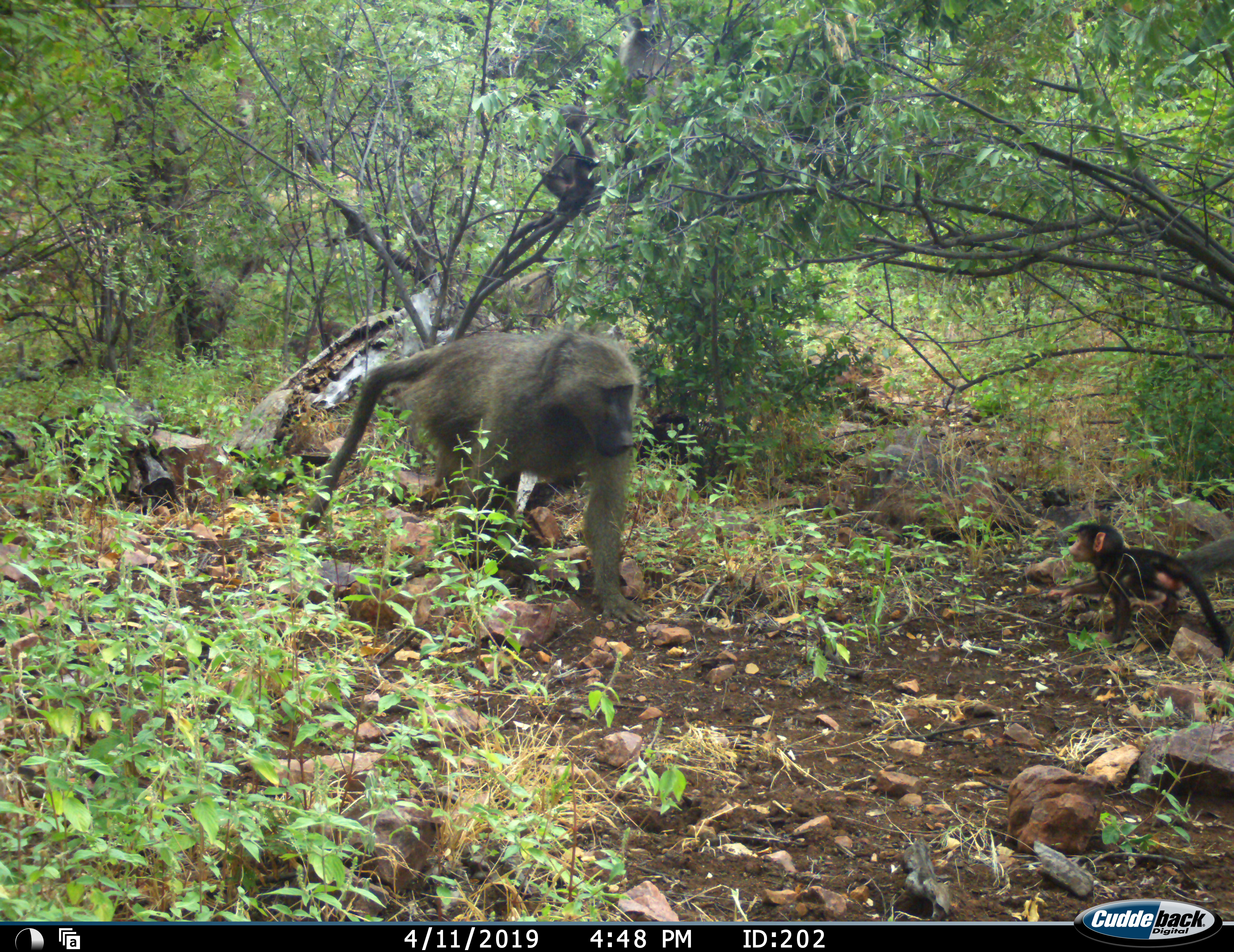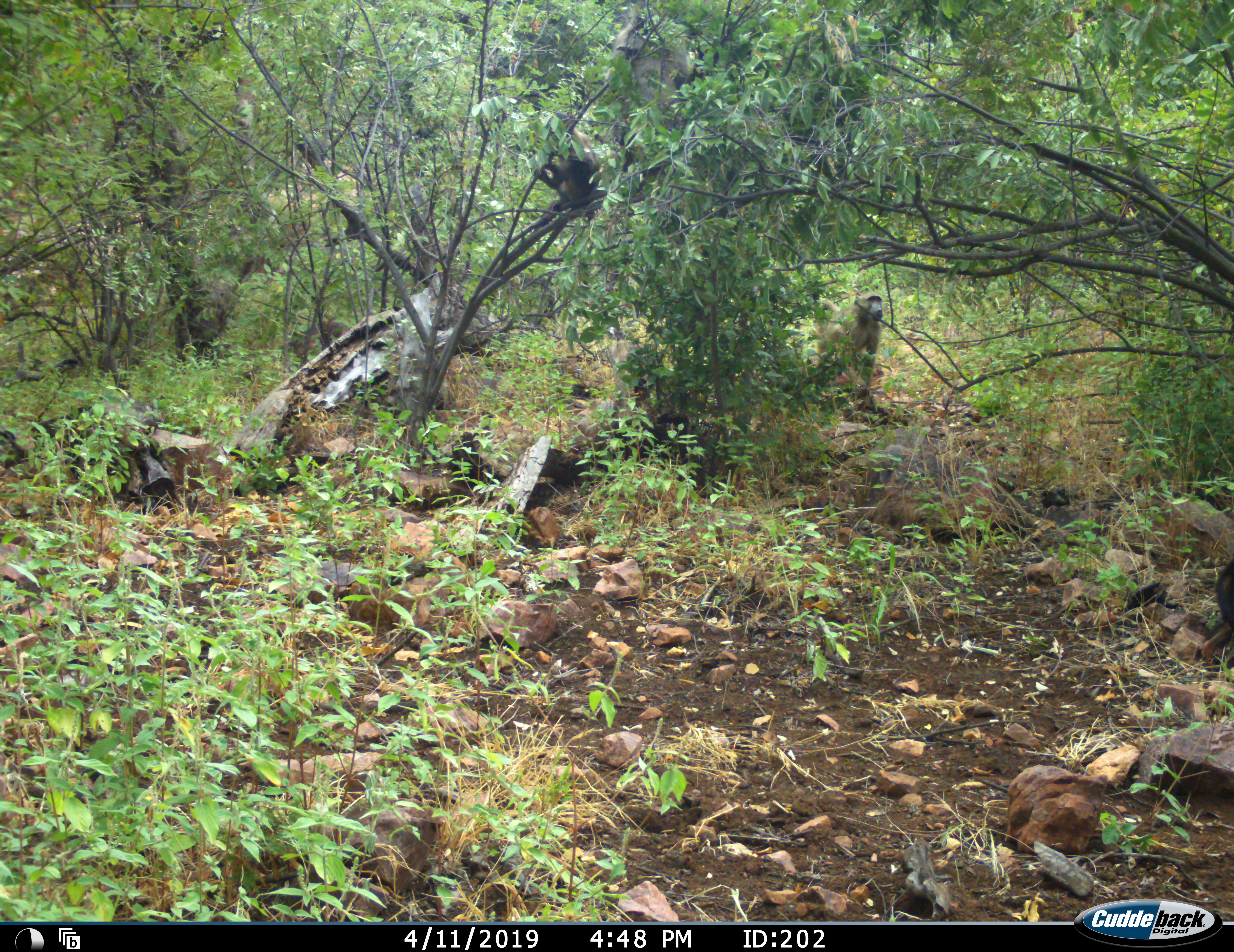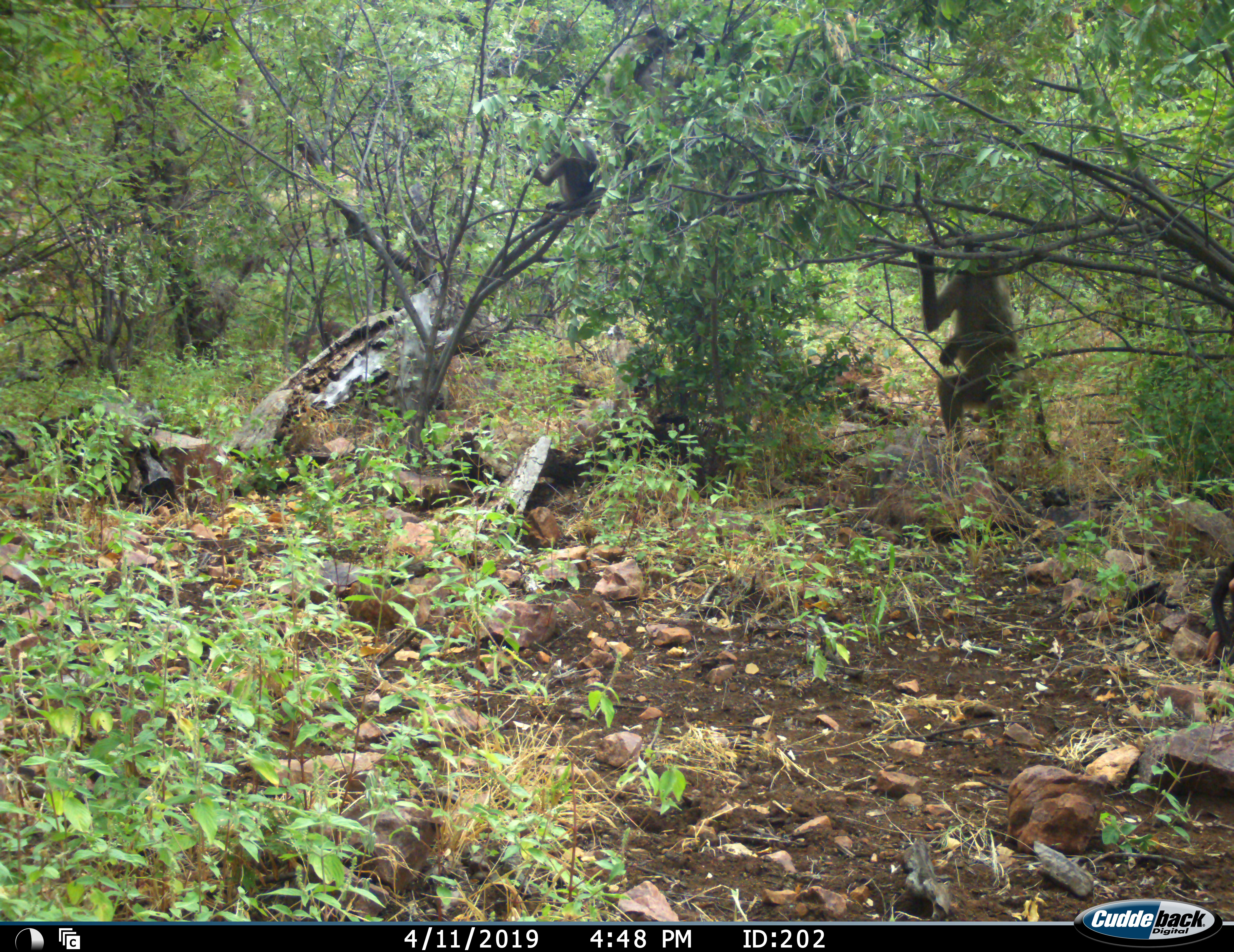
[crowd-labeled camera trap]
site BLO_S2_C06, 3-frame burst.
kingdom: Animalia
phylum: Chordata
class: Mammalia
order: Primates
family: Cercopithecidae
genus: Papio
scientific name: Papio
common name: baboon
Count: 3.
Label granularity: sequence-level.